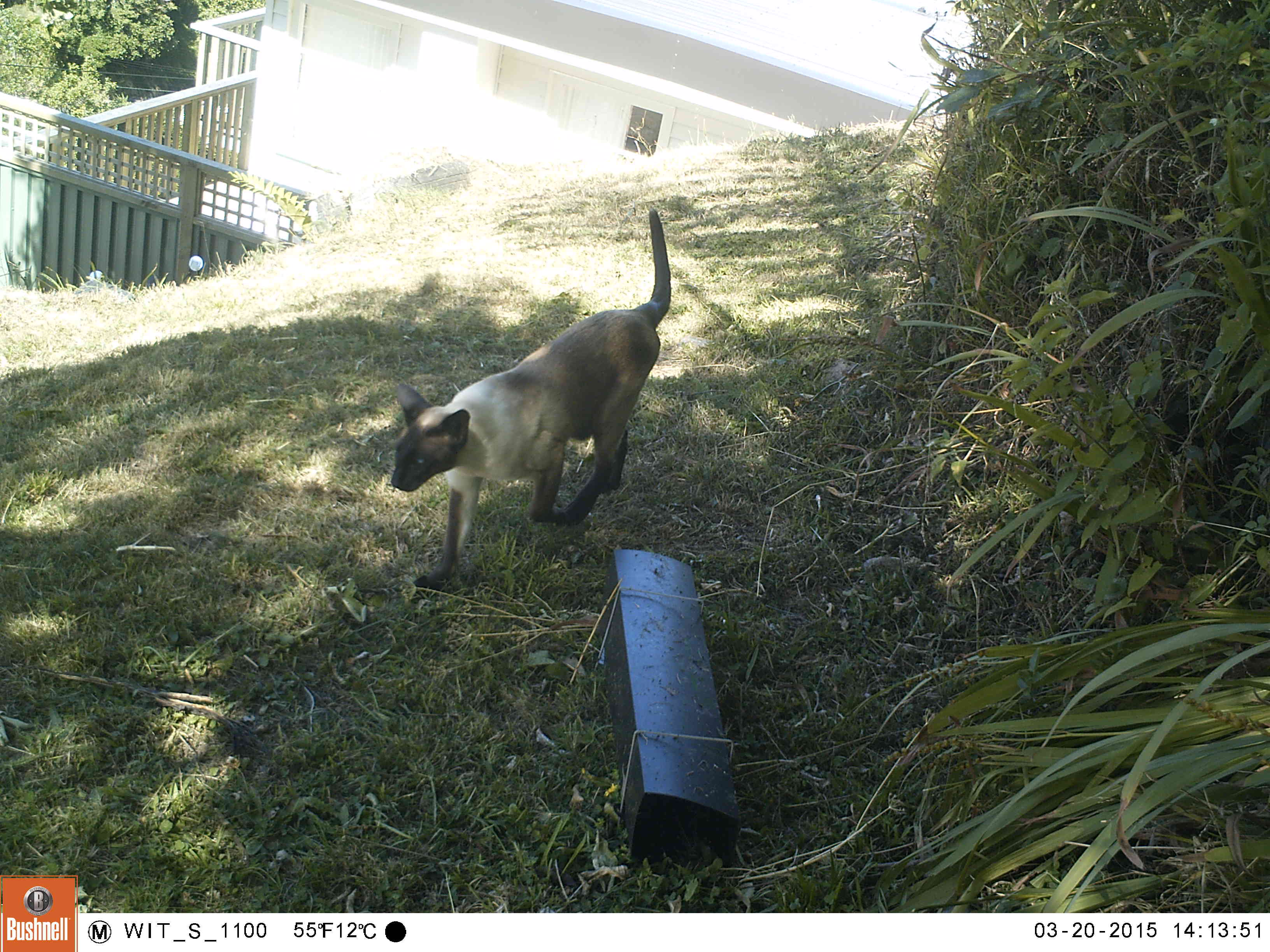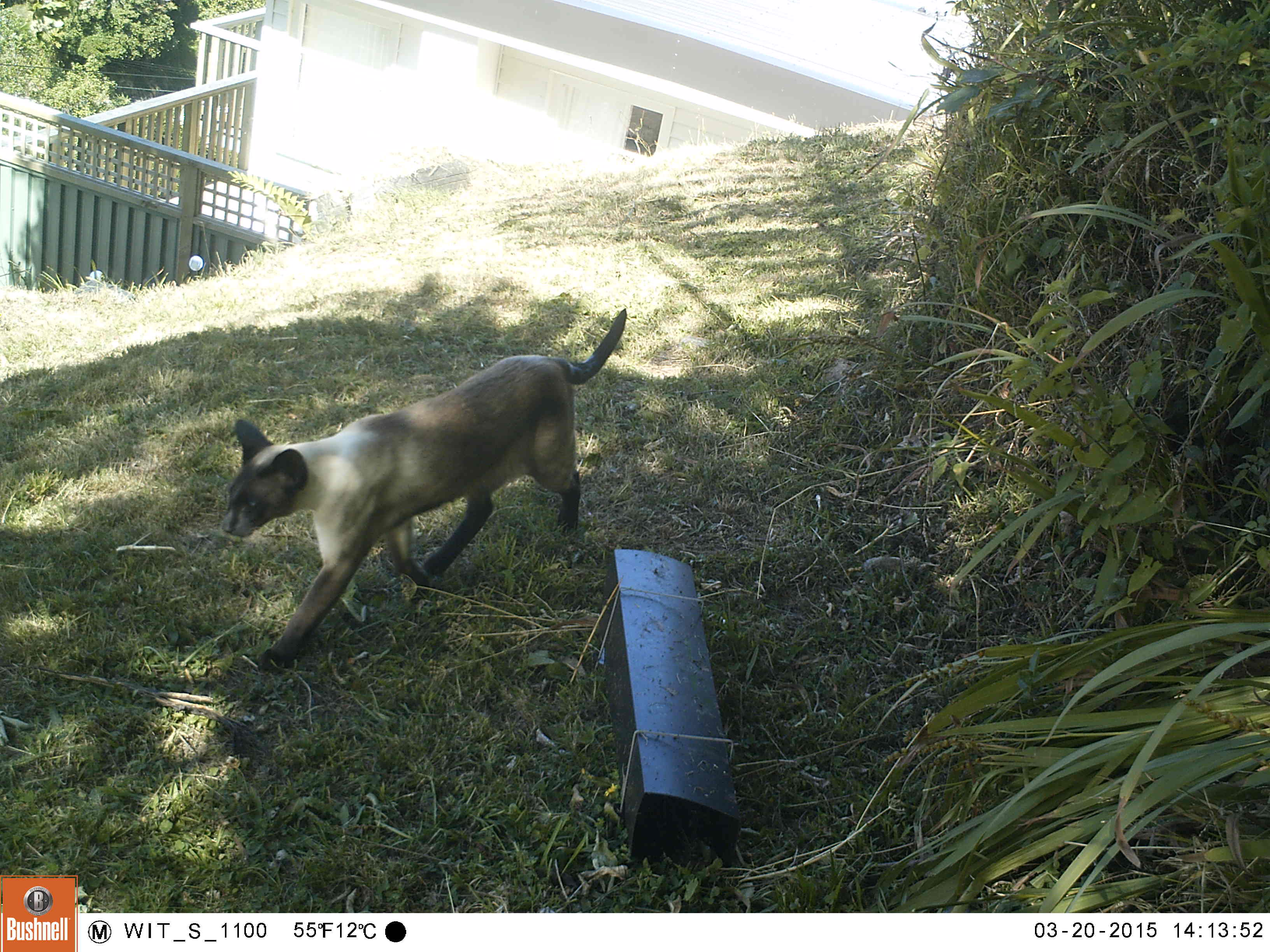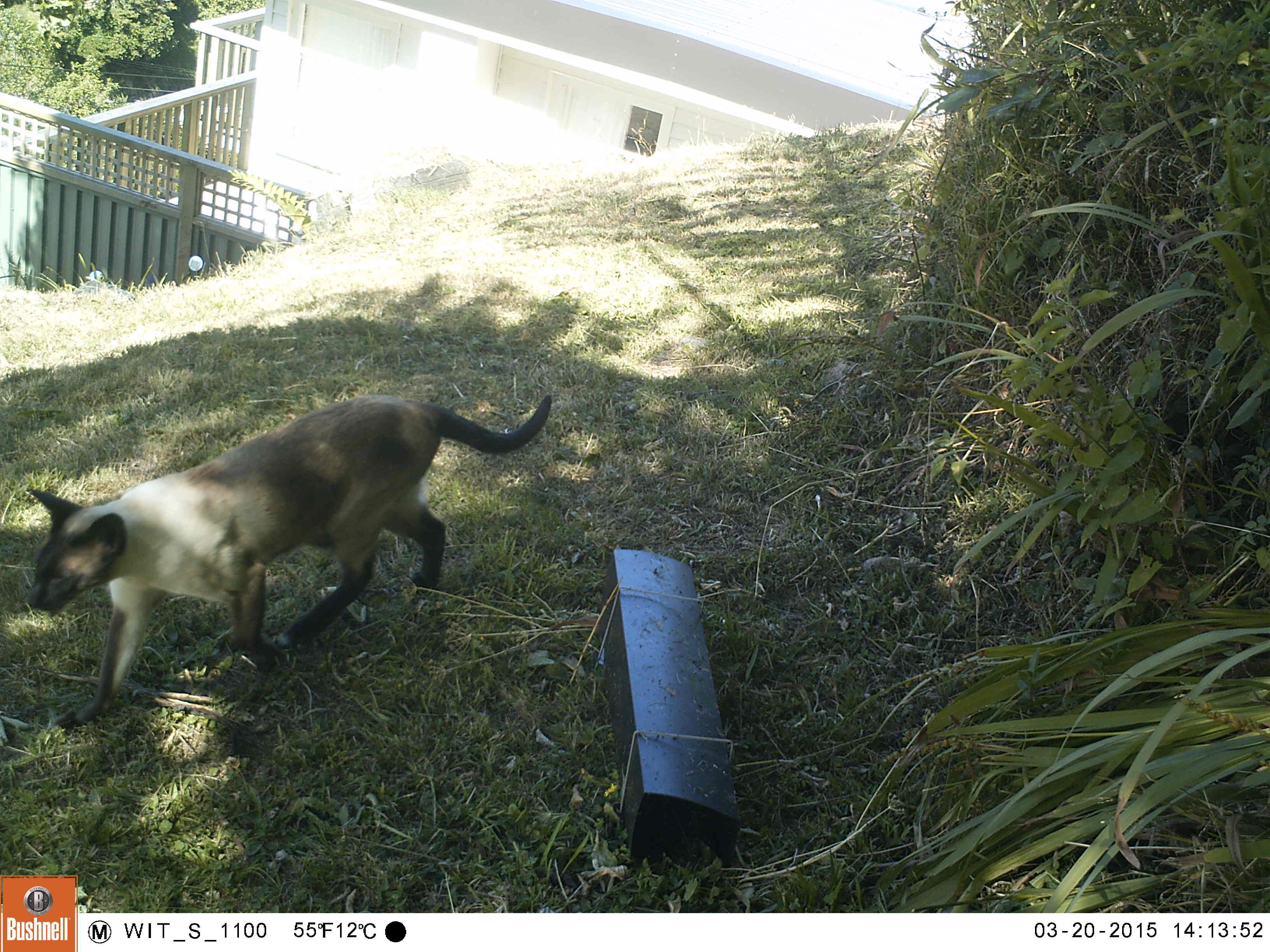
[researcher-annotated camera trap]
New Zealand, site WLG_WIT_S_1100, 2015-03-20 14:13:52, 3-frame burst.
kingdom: Animalia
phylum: Chordata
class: Mammalia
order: Carnivora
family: Felidae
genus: Felis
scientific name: Felis catus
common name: domestic cat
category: cat